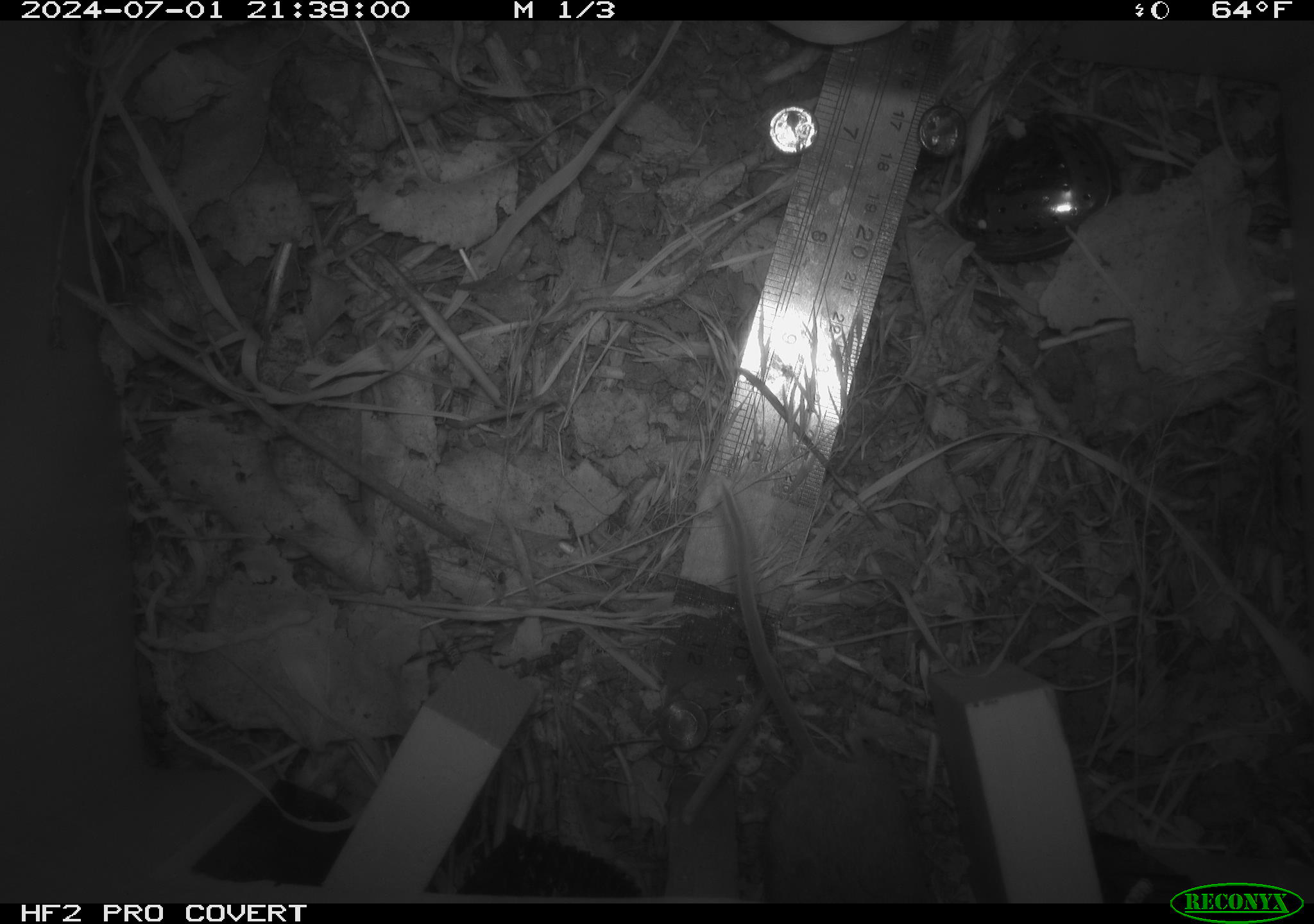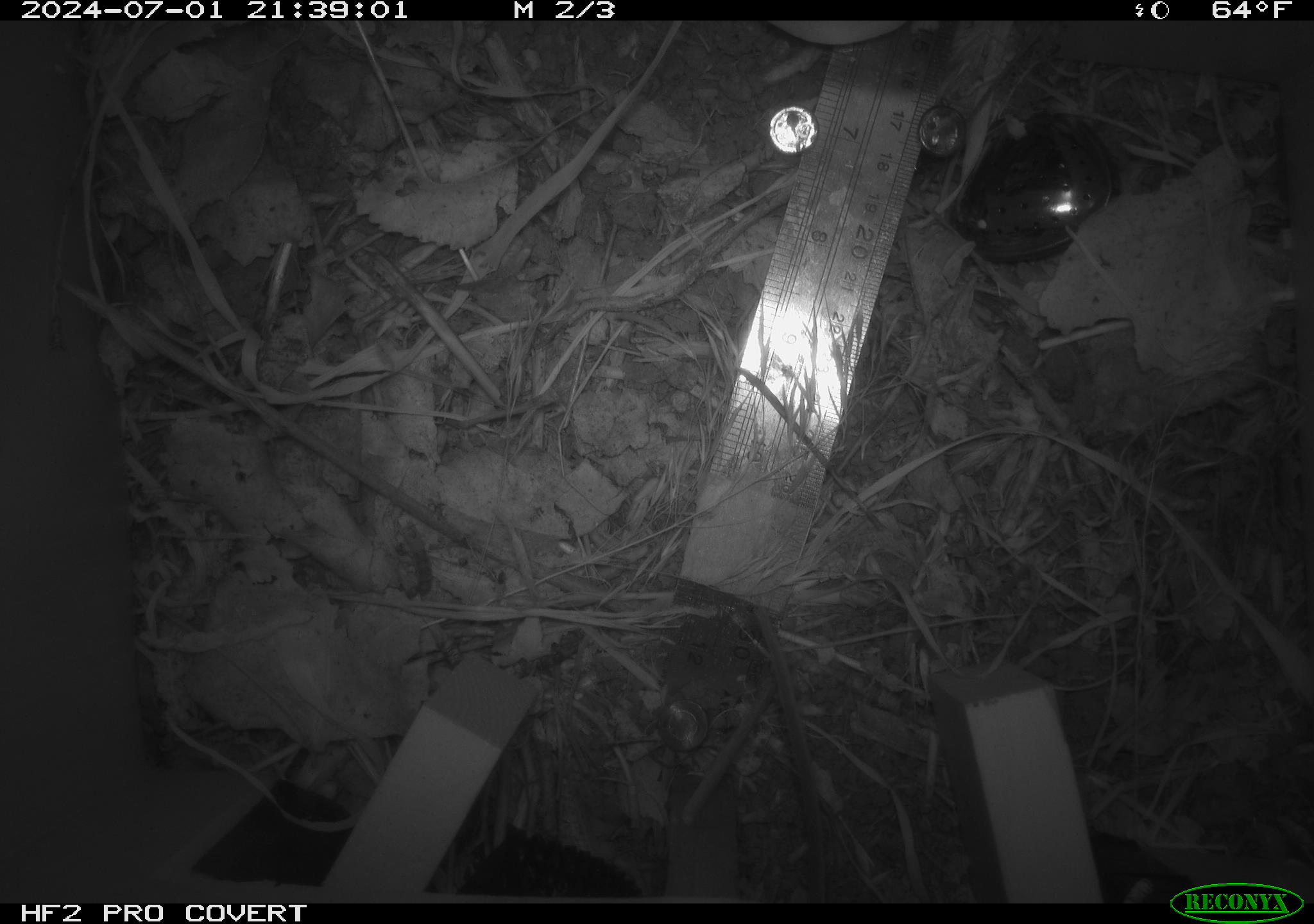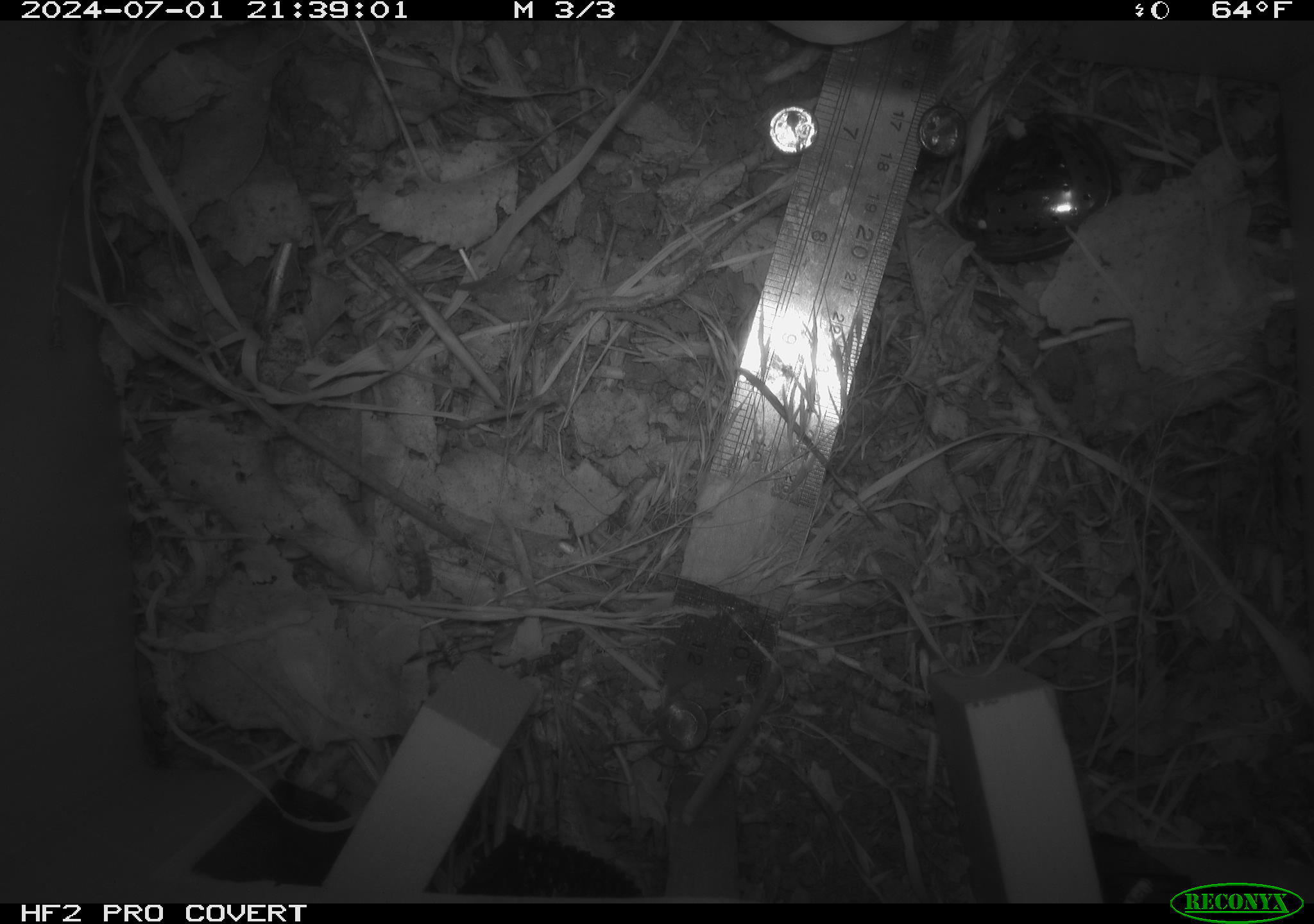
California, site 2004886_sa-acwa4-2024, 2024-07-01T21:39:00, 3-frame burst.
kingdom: Animalia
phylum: Chordata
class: Mammalia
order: Rodentia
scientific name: Rodentia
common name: mouse species